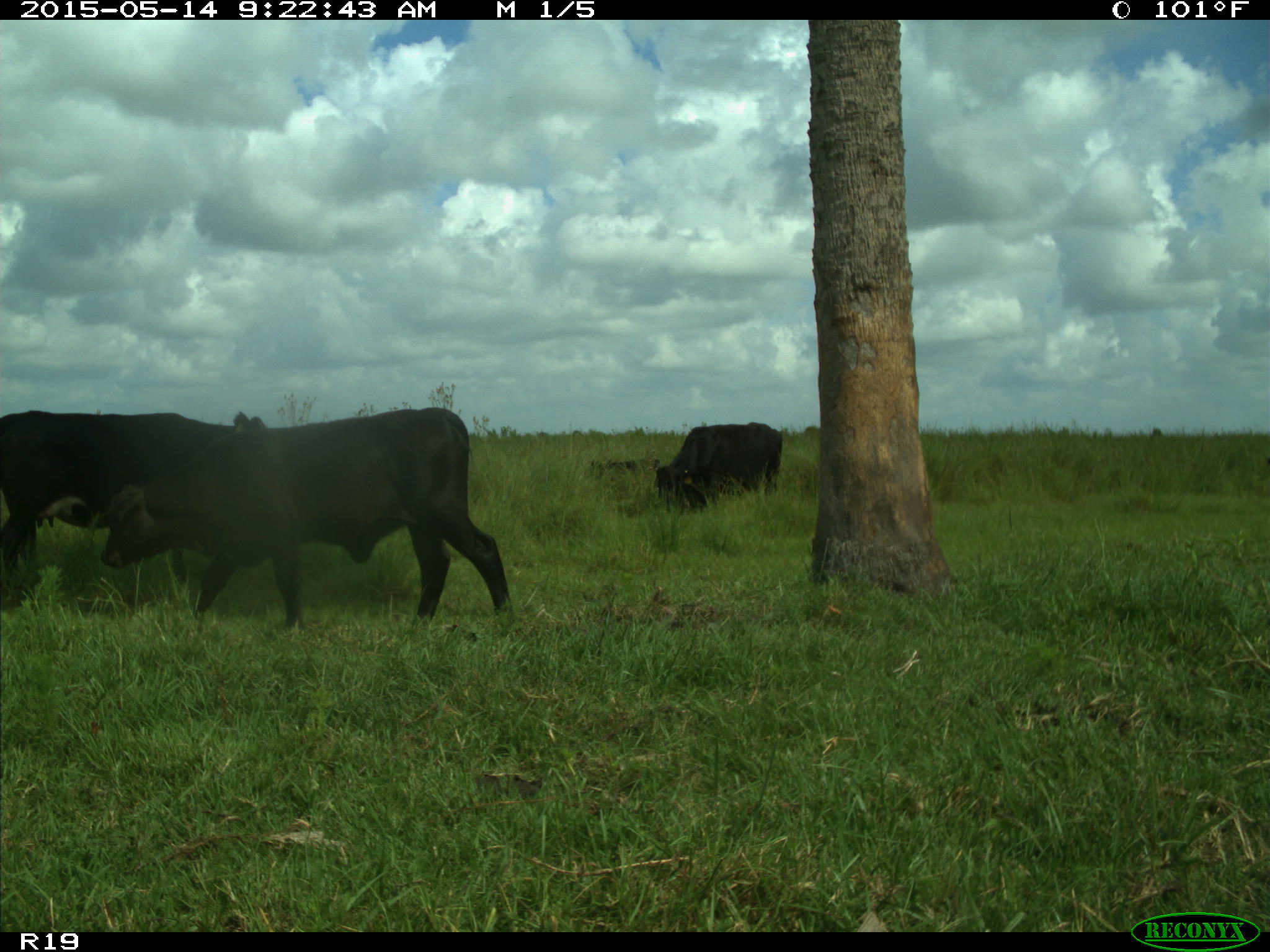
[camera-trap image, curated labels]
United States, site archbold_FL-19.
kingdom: Animalia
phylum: Chordata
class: Mammalia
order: Artiodactyla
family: Bovidae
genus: Bos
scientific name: Bos taurus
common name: domestic cow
Bos taurus (domestic cow).